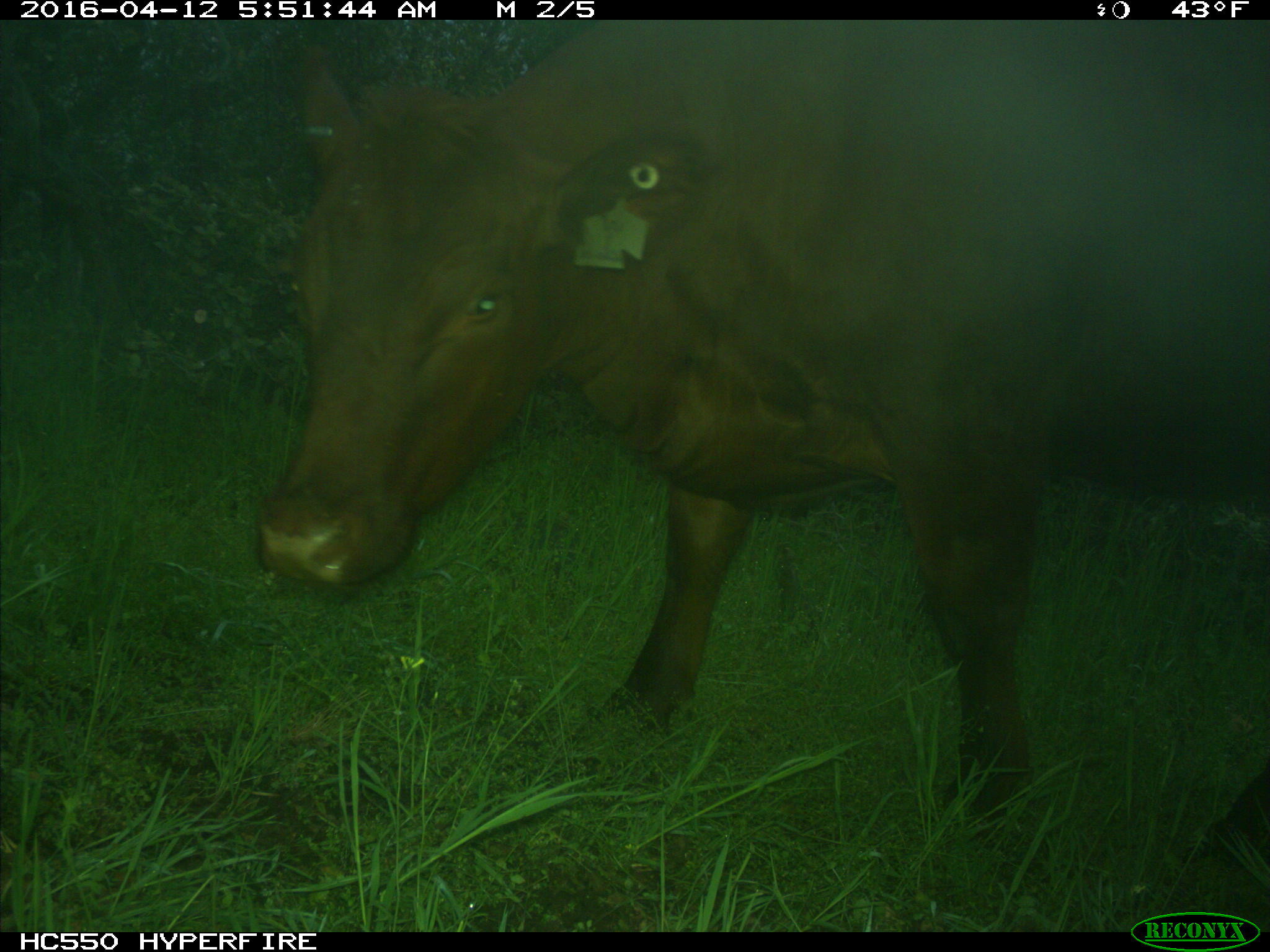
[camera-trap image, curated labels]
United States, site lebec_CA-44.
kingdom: Animalia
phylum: Chordata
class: Mammalia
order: Artiodactyla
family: Bovidae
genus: Bos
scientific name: Bos taurus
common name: domestic cow